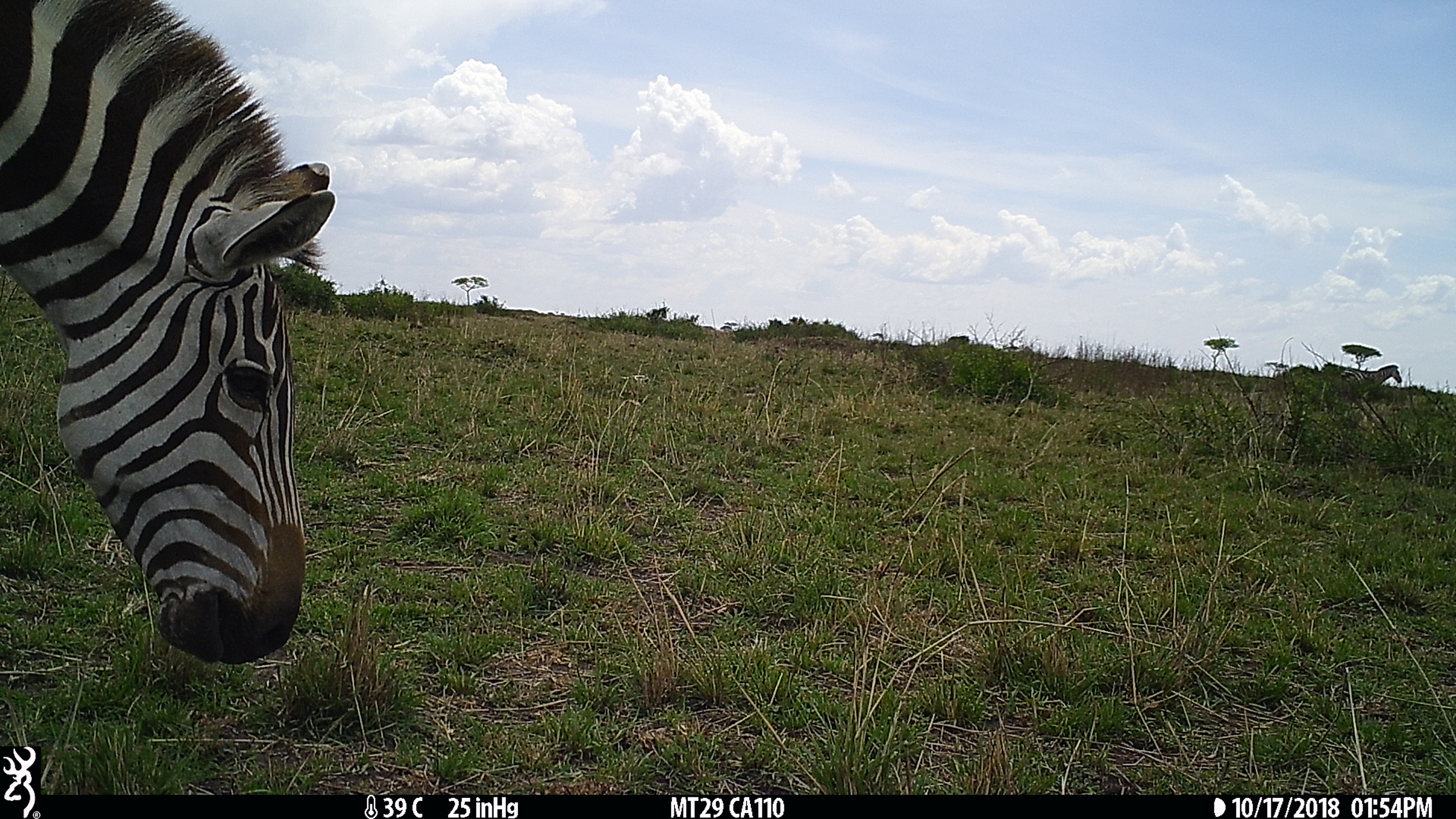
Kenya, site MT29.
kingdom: Animalia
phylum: Chordata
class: Mammalia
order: Perissodactyla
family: Equidae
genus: Equus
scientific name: Equus quagga burchellii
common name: burchell's zebra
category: zebra